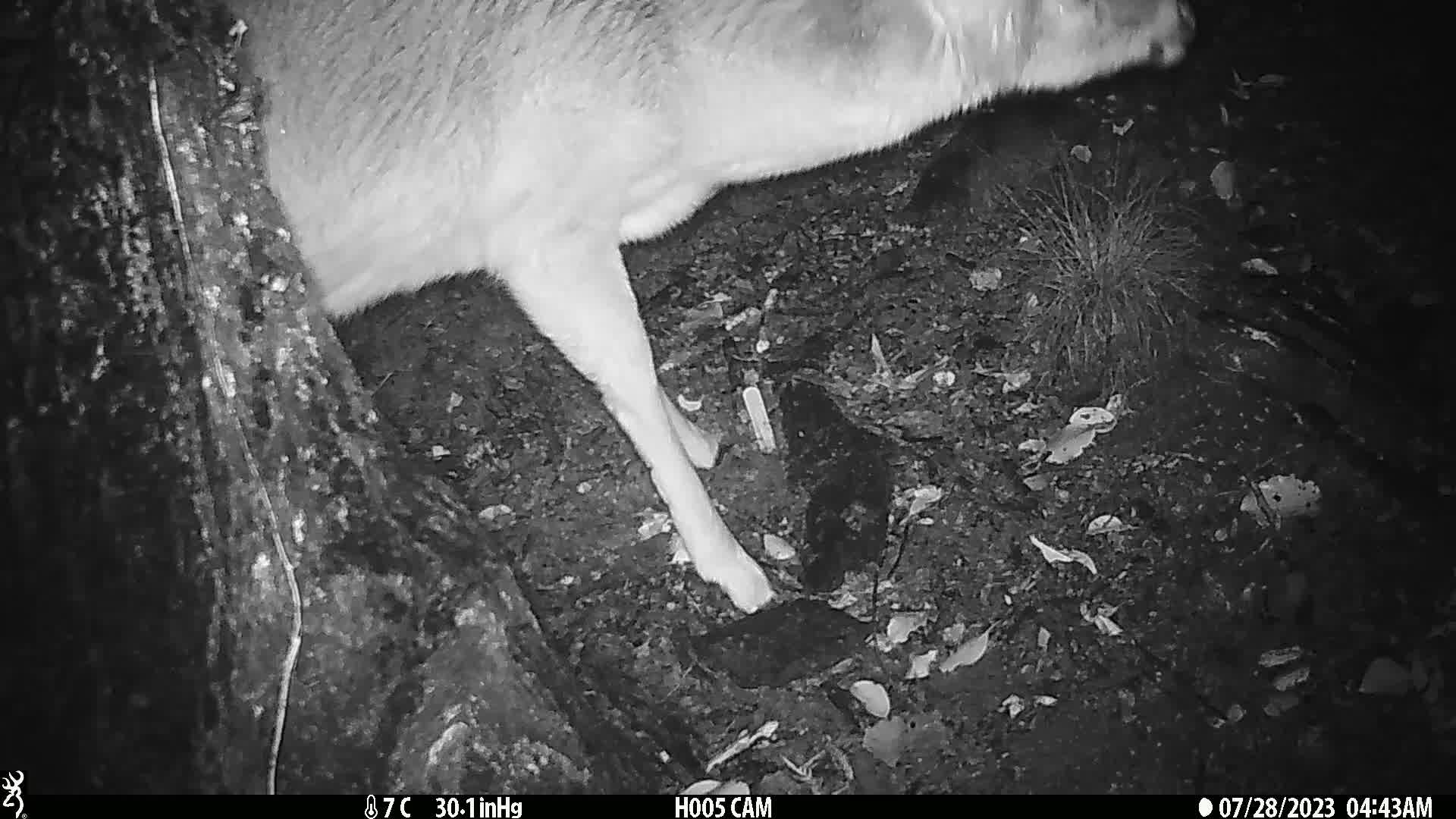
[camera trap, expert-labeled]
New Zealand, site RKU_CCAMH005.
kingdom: Animalia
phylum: Chordata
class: Mammalia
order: Artiodactyla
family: Cervidae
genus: Odocoileus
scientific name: Odocoileus virginianus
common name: white-tailed deer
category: white tailed deer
White tailed deer (white-tailed deer) (Odocoileus virginianus).